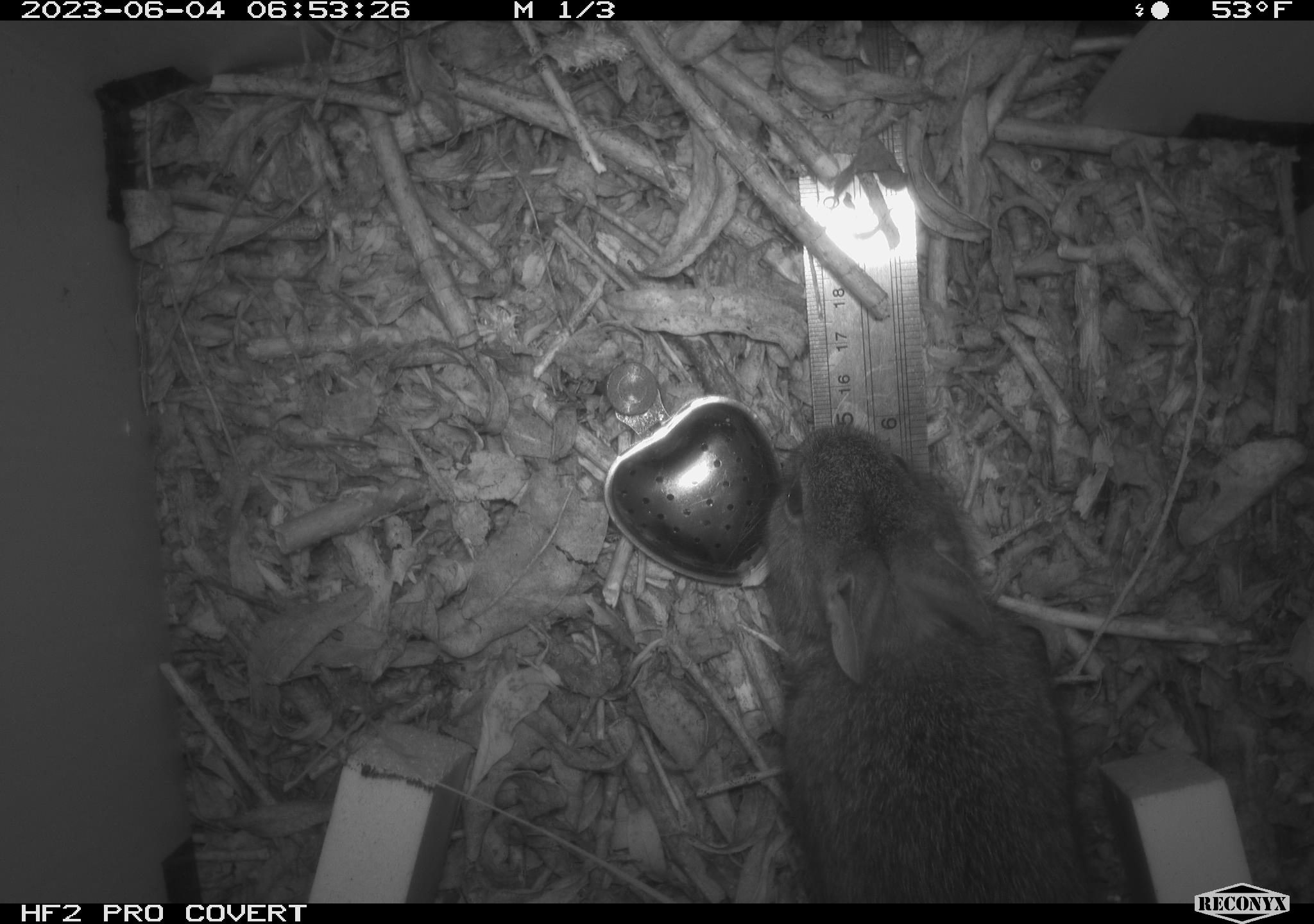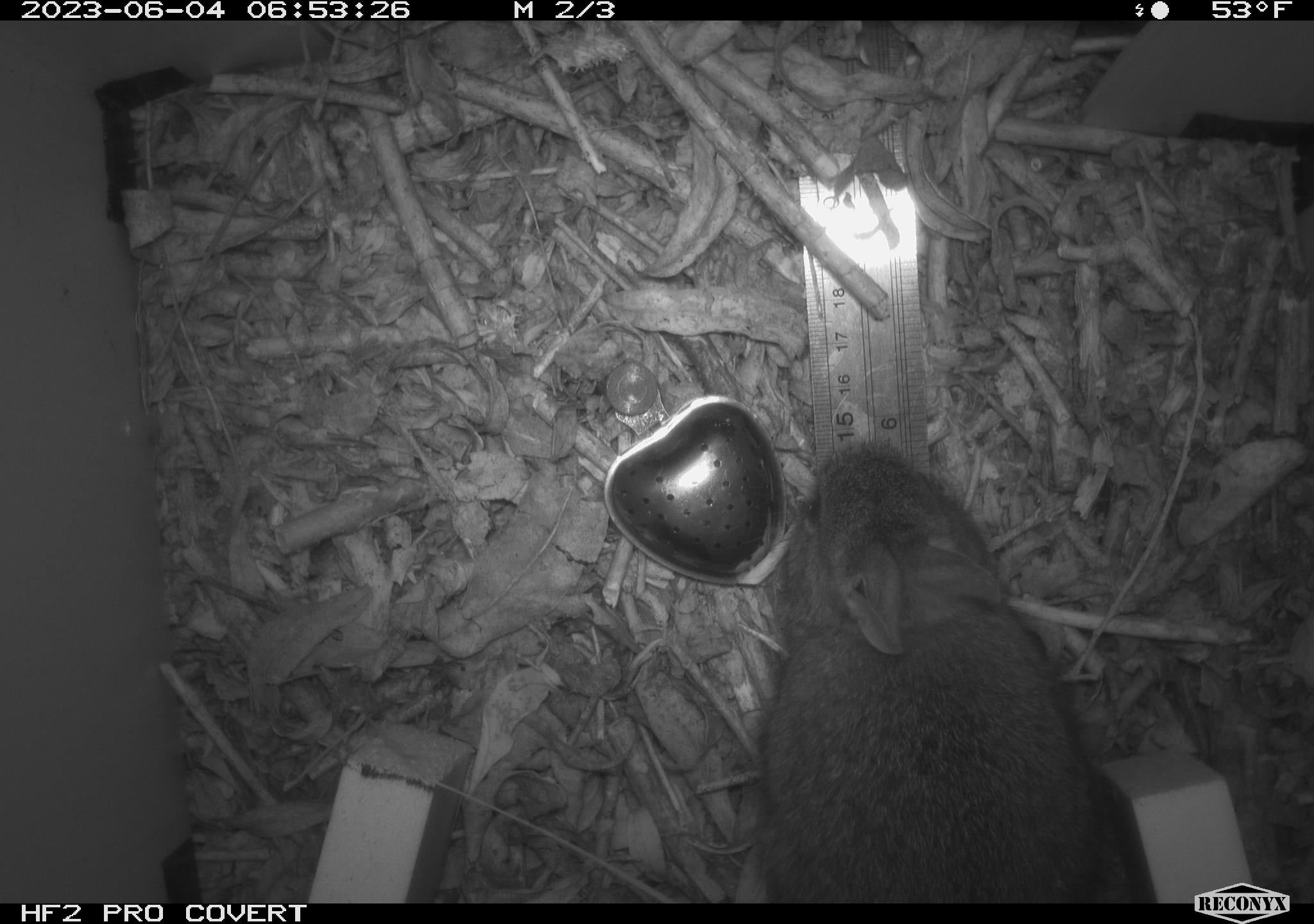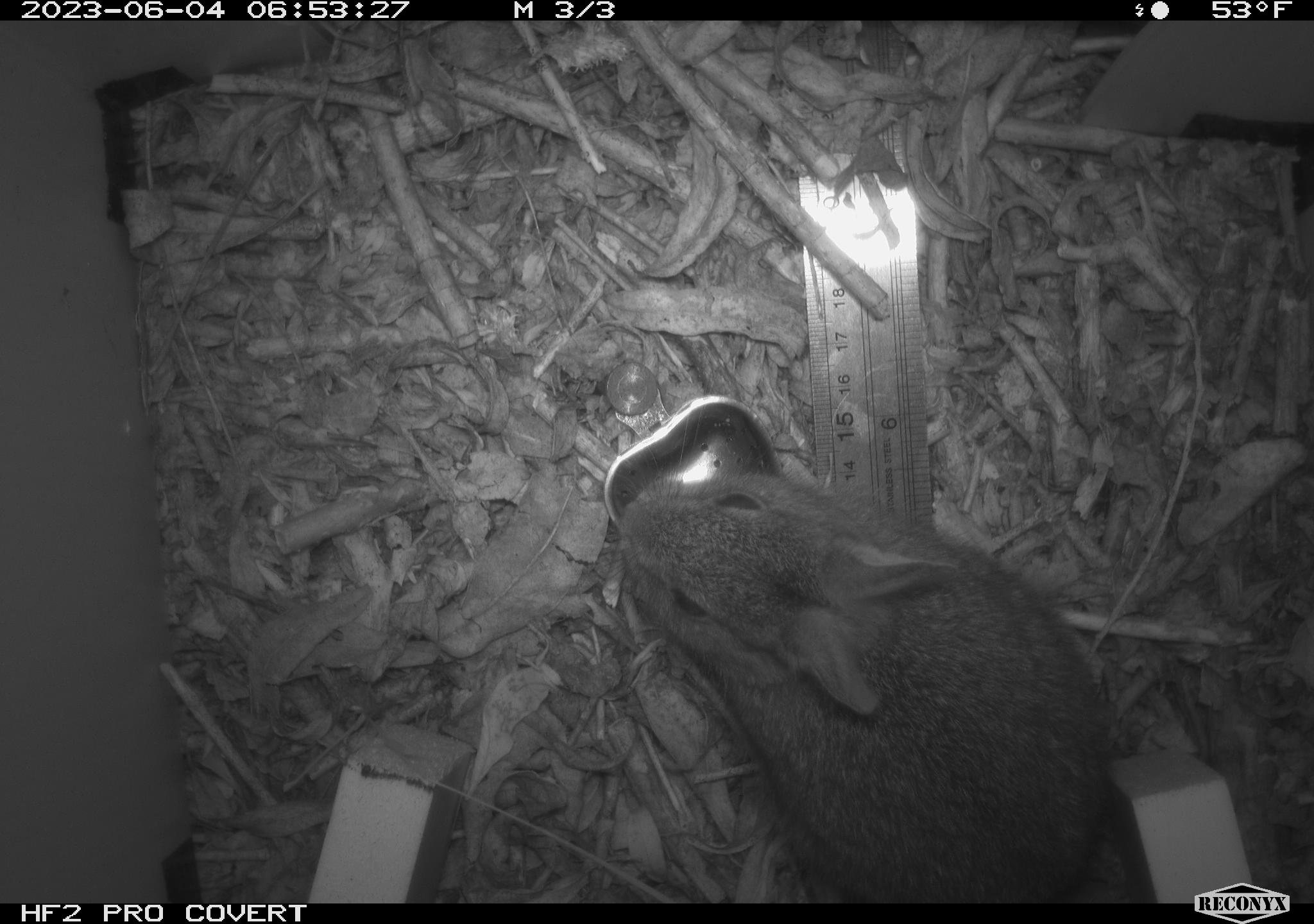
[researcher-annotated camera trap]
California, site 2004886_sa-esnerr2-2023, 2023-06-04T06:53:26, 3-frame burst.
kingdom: Animalia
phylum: Chordata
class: Mammalia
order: Lagomorpha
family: Leporidae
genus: Sylvilagus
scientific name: Sylvilagus bachmani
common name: brush rabbit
Brush rabbit (Sylvilagus bachmani).